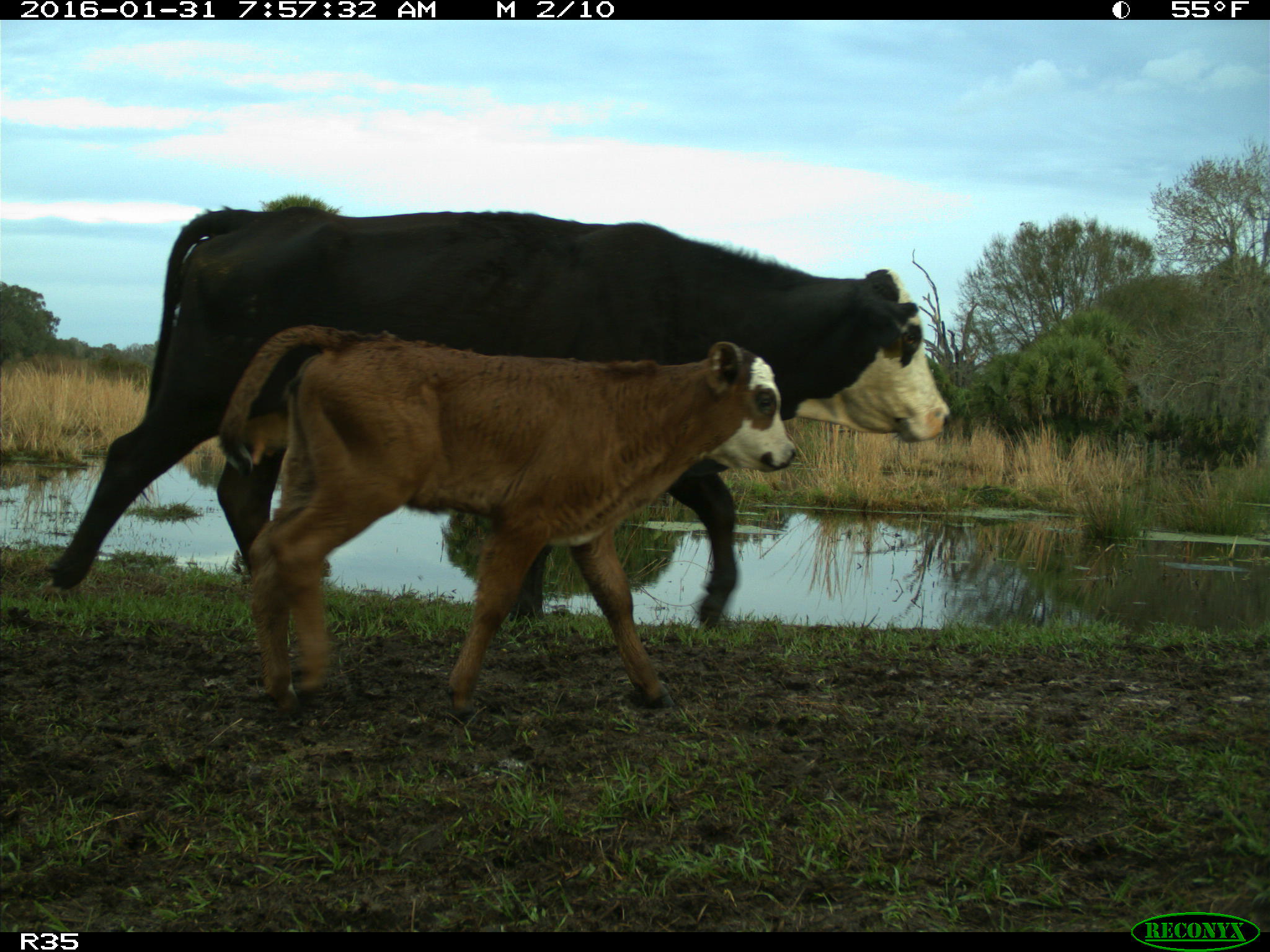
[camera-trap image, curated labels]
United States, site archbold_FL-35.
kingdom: Animalia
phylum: Chordata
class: Mammalia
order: Artiodactyla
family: Bovidae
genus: Bos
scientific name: Bos taurus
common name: domestic cow